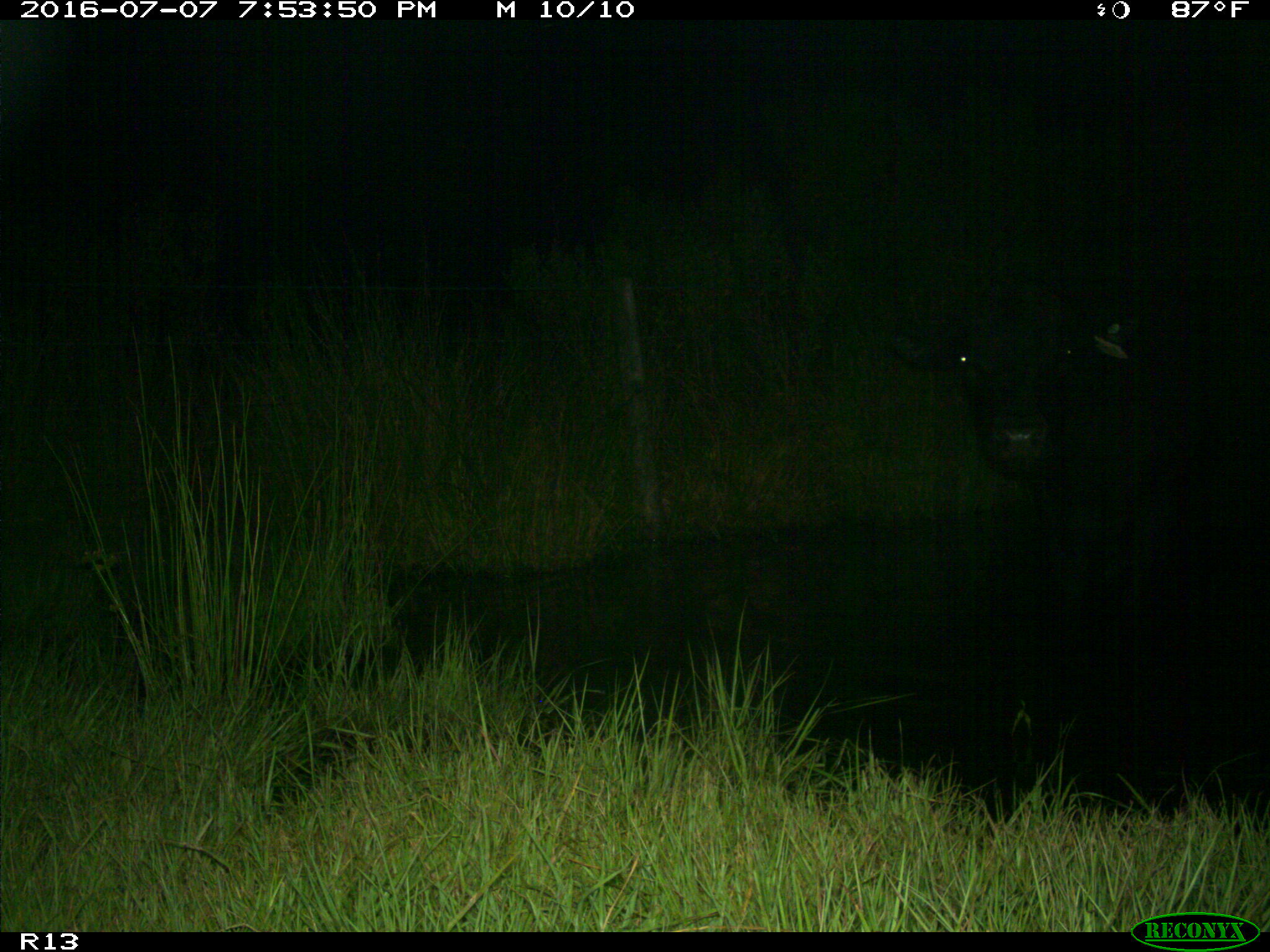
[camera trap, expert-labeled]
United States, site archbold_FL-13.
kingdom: Animalia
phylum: Chordata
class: Mammalia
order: Artiodactyla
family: Bovidae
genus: Bos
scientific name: Bos taurus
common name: domestic cow